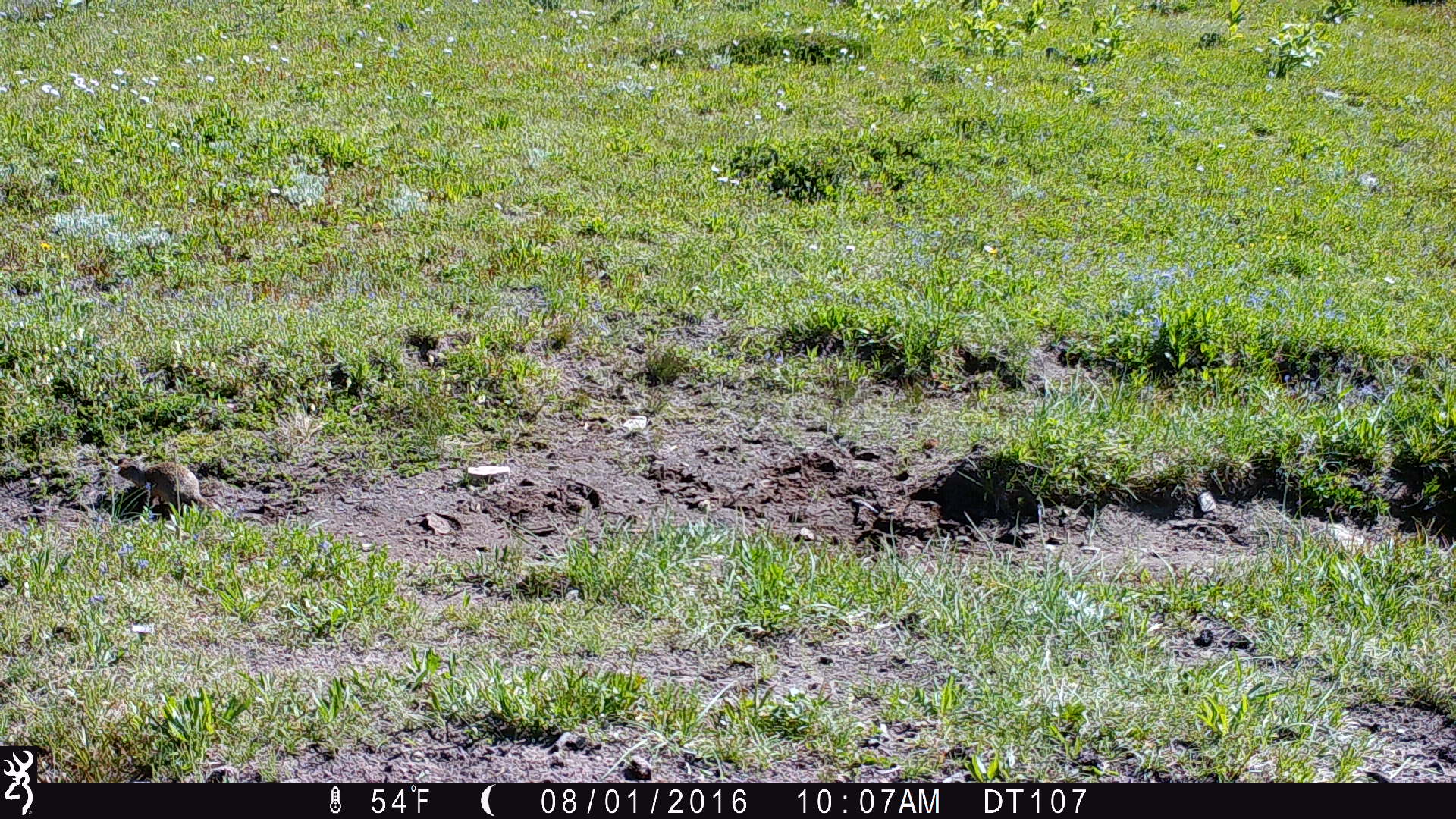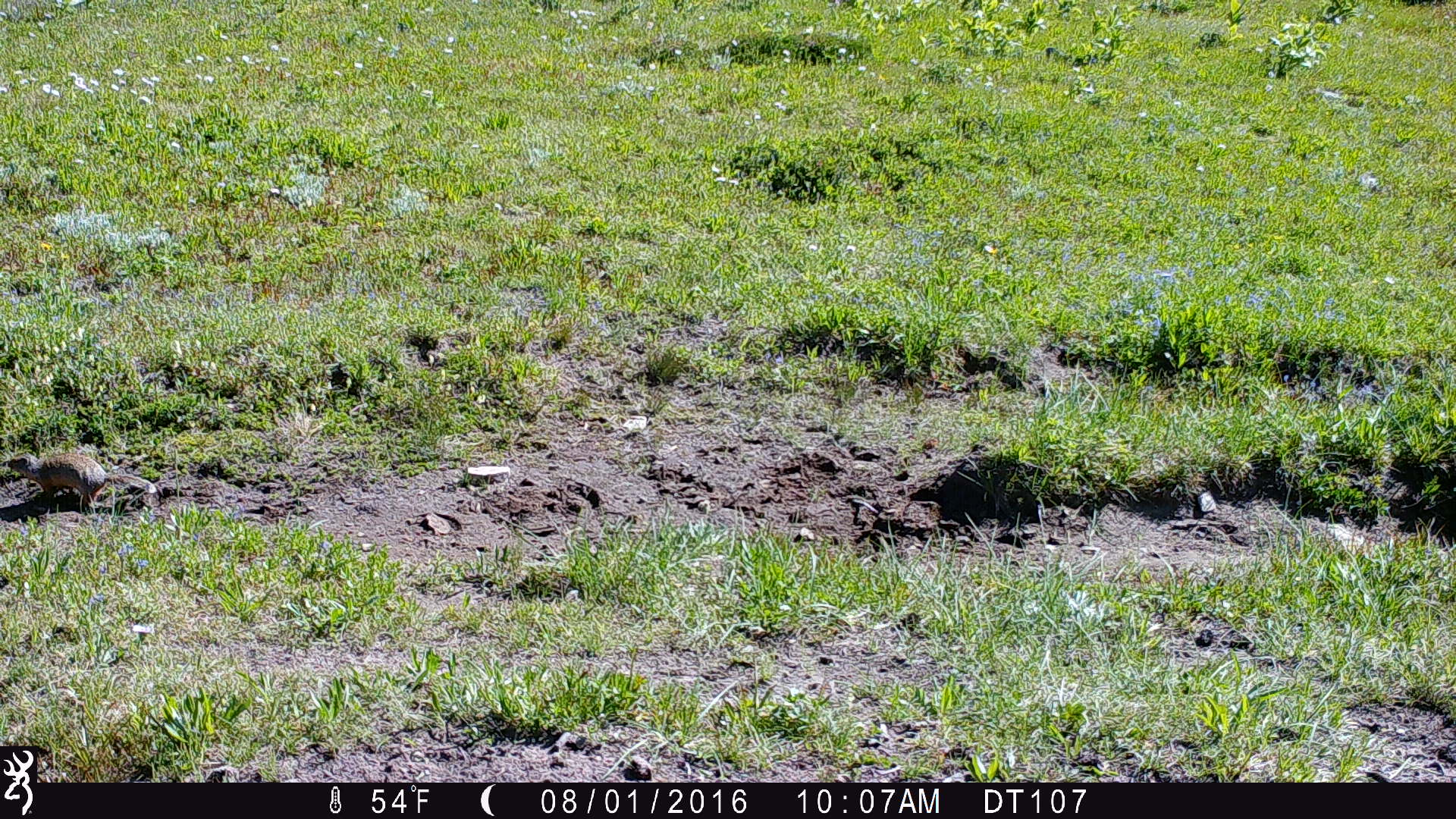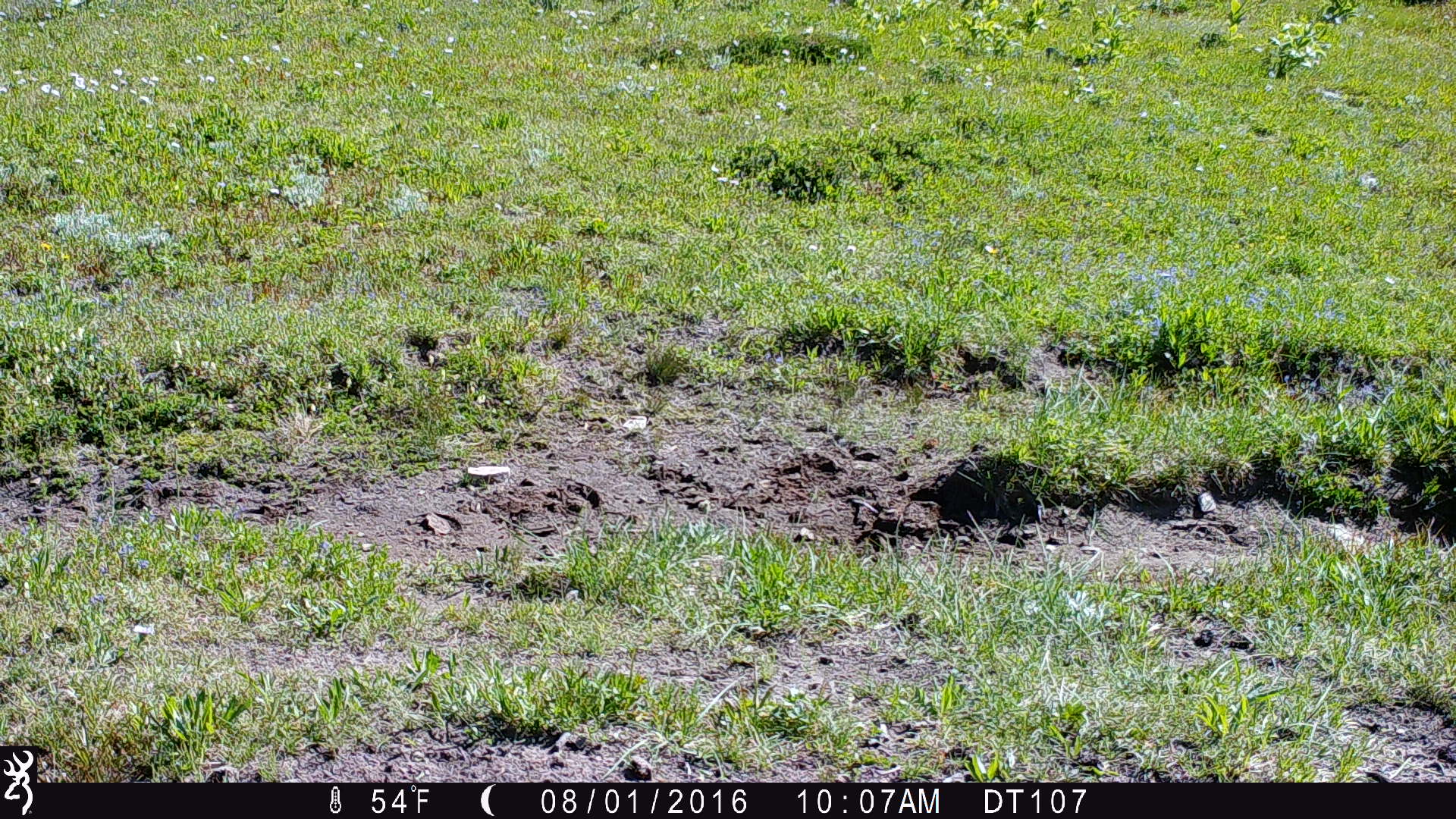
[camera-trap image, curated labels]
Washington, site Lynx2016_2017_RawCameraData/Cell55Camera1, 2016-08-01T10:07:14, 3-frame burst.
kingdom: Animalia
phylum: Chordata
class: Mammalia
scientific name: Mammalia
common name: small mammal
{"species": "small mammal (Mammalia)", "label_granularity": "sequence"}